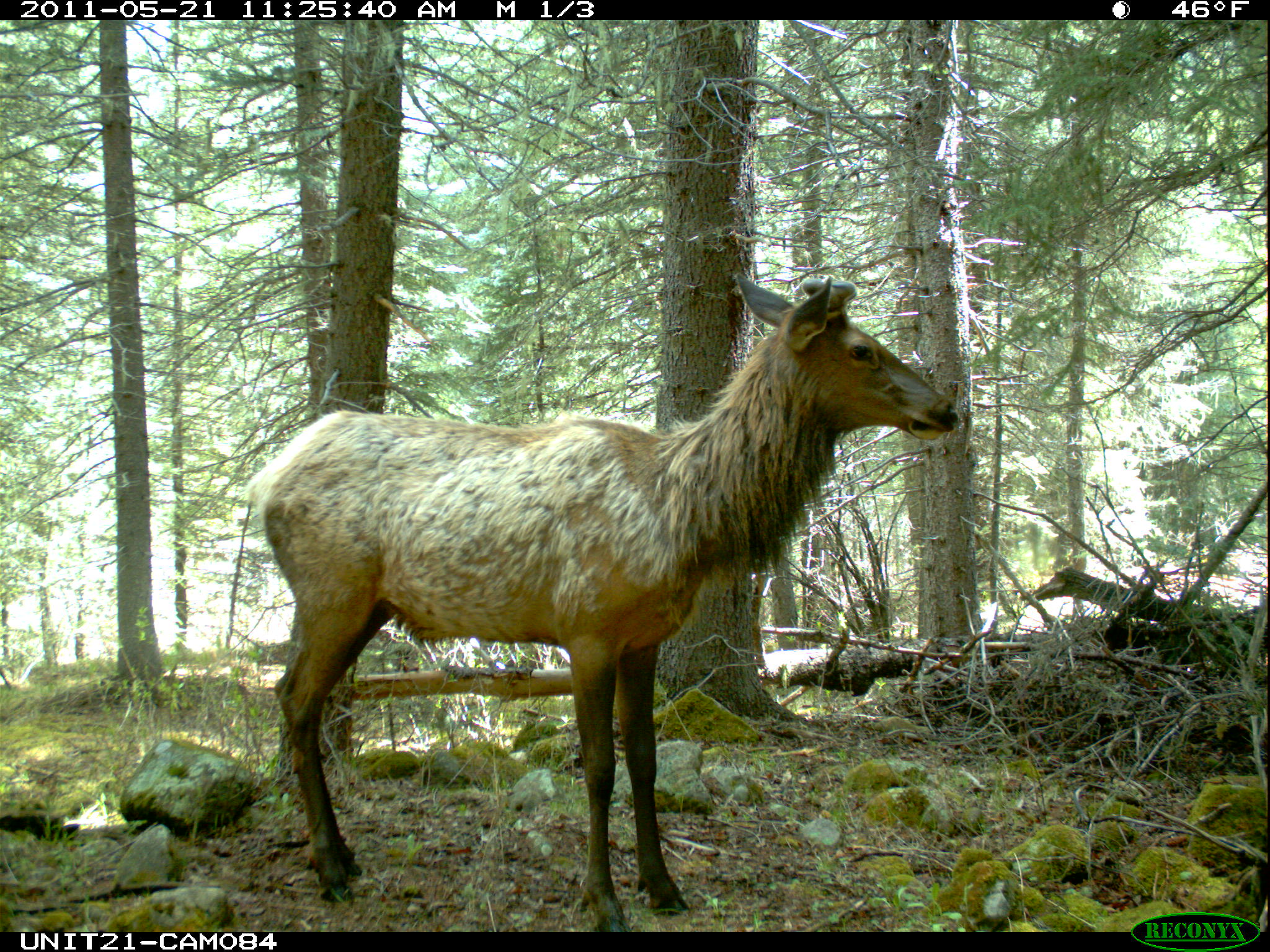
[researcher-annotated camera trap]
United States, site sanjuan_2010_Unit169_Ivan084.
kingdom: Animalia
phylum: Chordata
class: Mammalia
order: Artiodactyla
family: Cervidae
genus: Cervus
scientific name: Cervus elaphus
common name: red deer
Cervus elaphus (red deer).